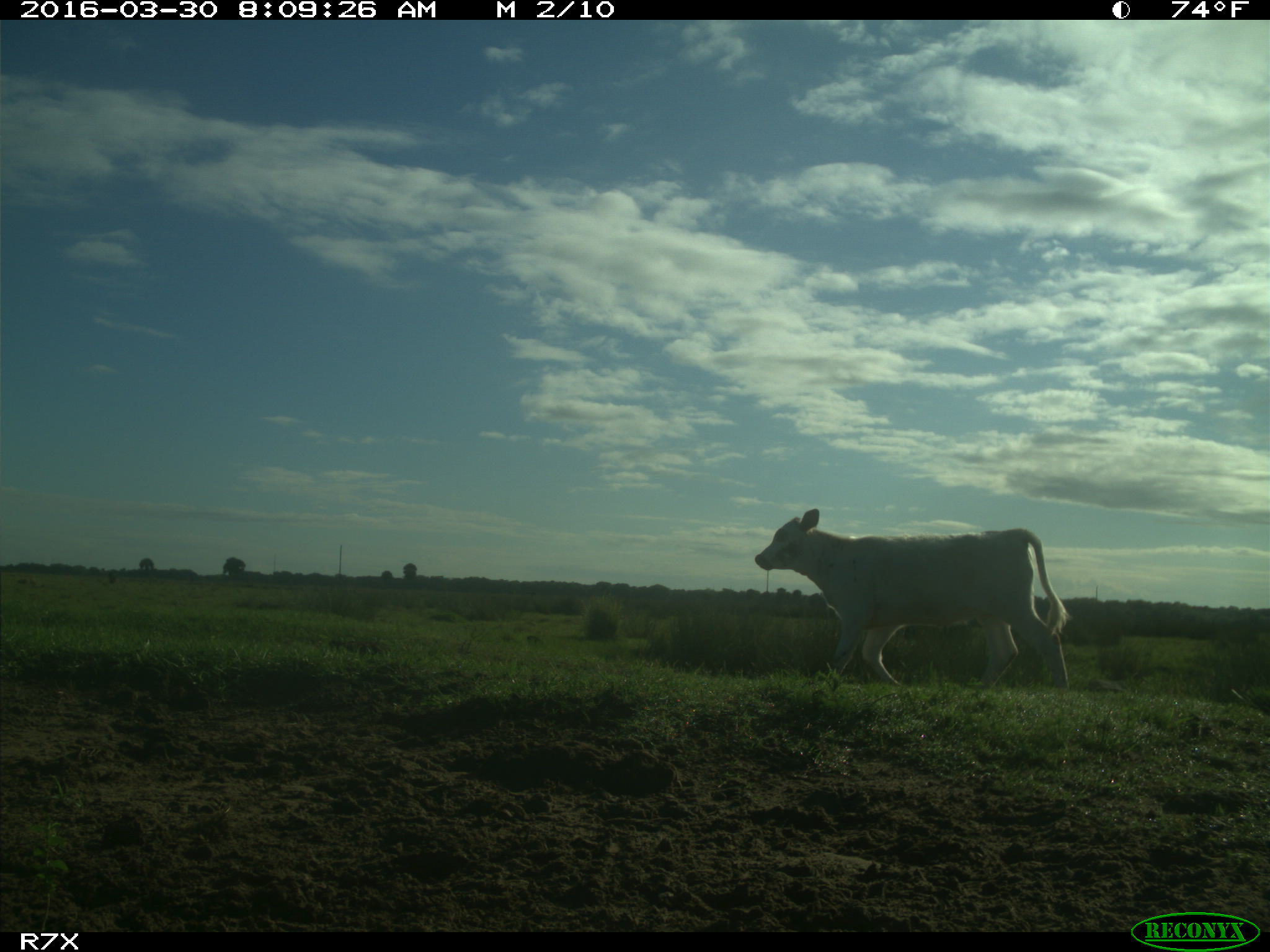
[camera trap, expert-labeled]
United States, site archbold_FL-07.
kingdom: Animalia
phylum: Chordata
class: Mammalia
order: Artiodactyla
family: Bovidae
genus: Bos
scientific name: Bos taurus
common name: domestic cow